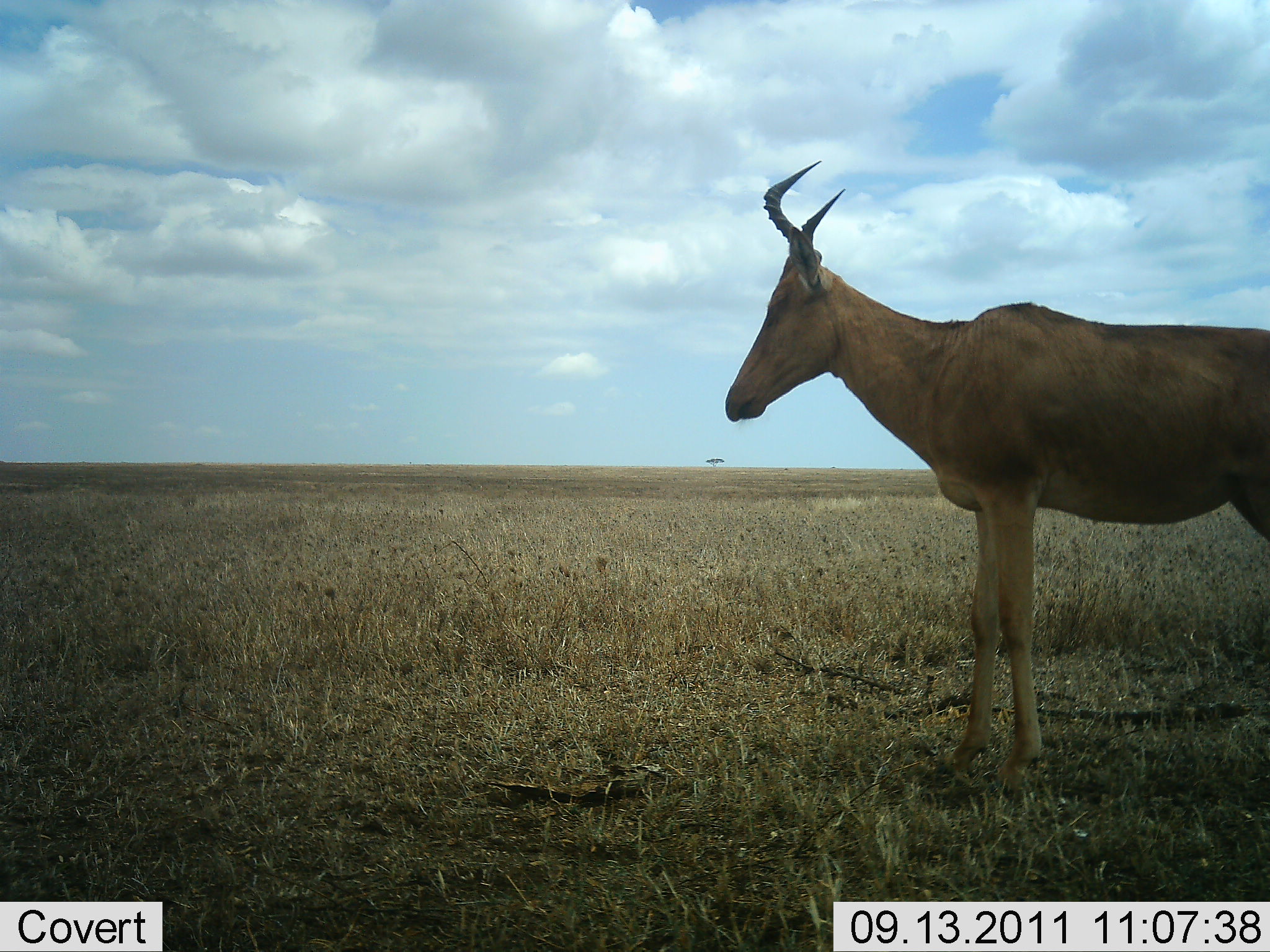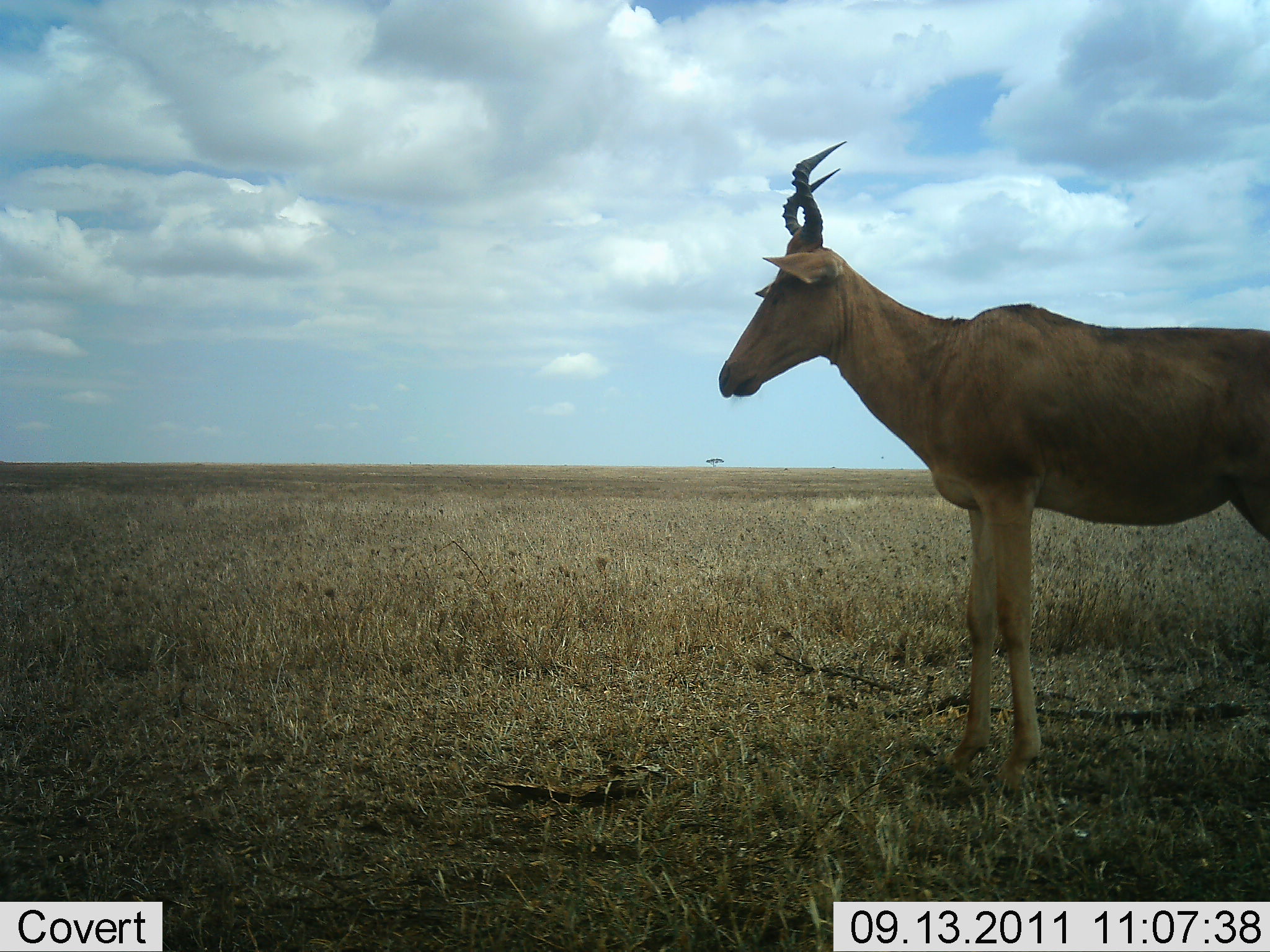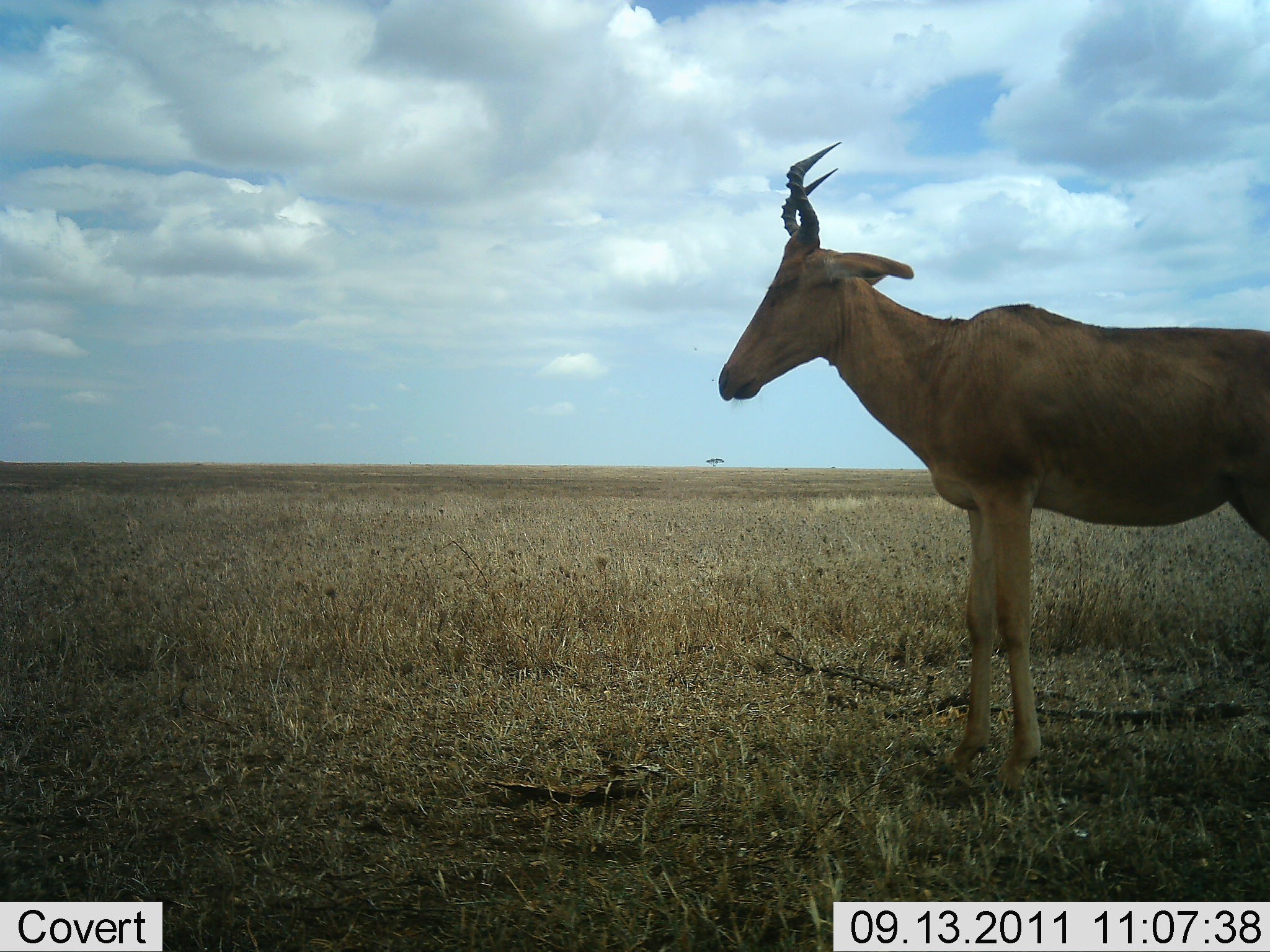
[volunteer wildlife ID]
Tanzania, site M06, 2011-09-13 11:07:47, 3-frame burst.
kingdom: Animalia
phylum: Chordata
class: Mammalia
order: Artiodactyla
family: Bovidae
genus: Alcelaphus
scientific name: Alcelaphus buselaphus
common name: hartebeest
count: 1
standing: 100%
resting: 0%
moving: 0%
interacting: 0%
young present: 0%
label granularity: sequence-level